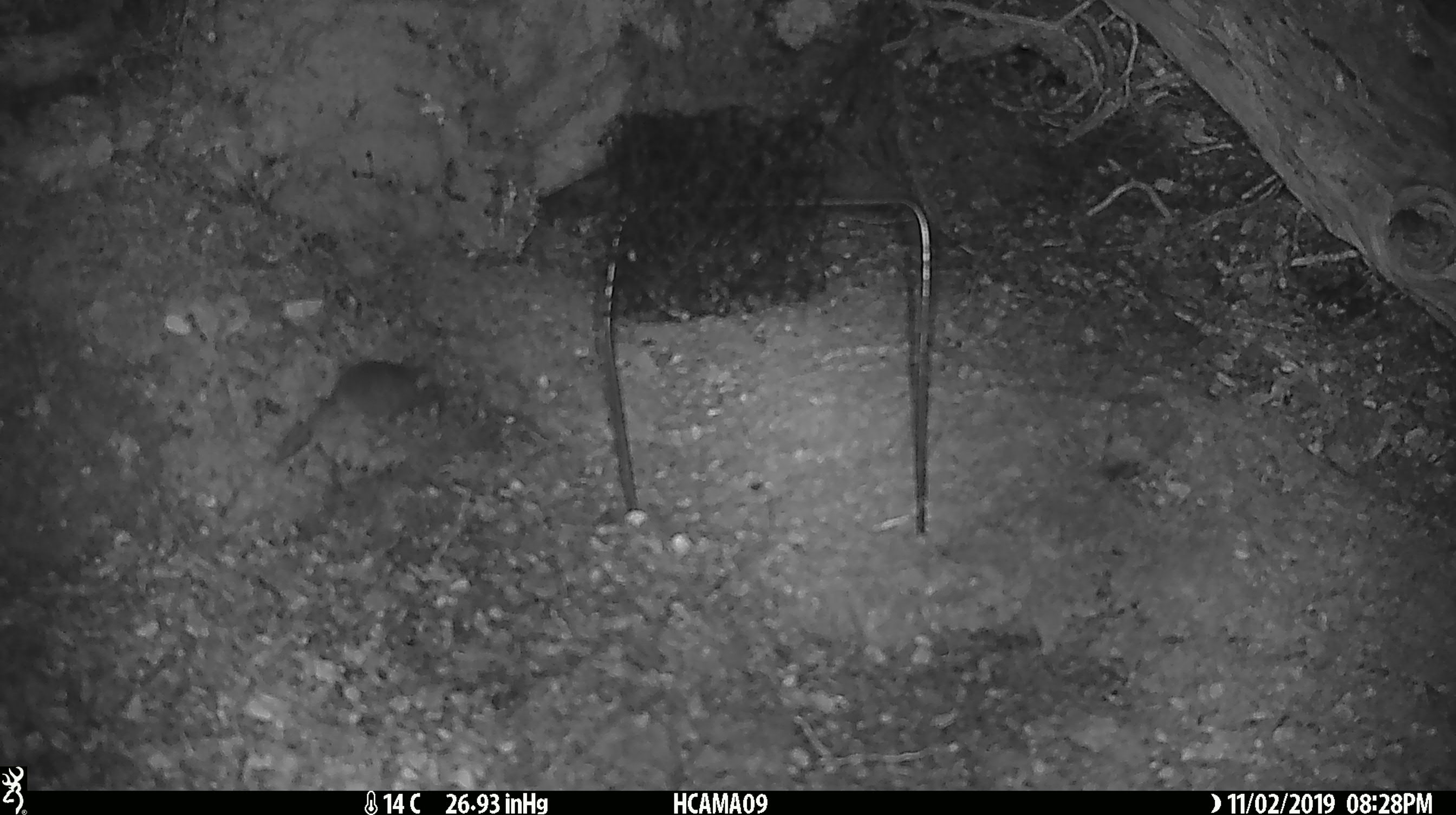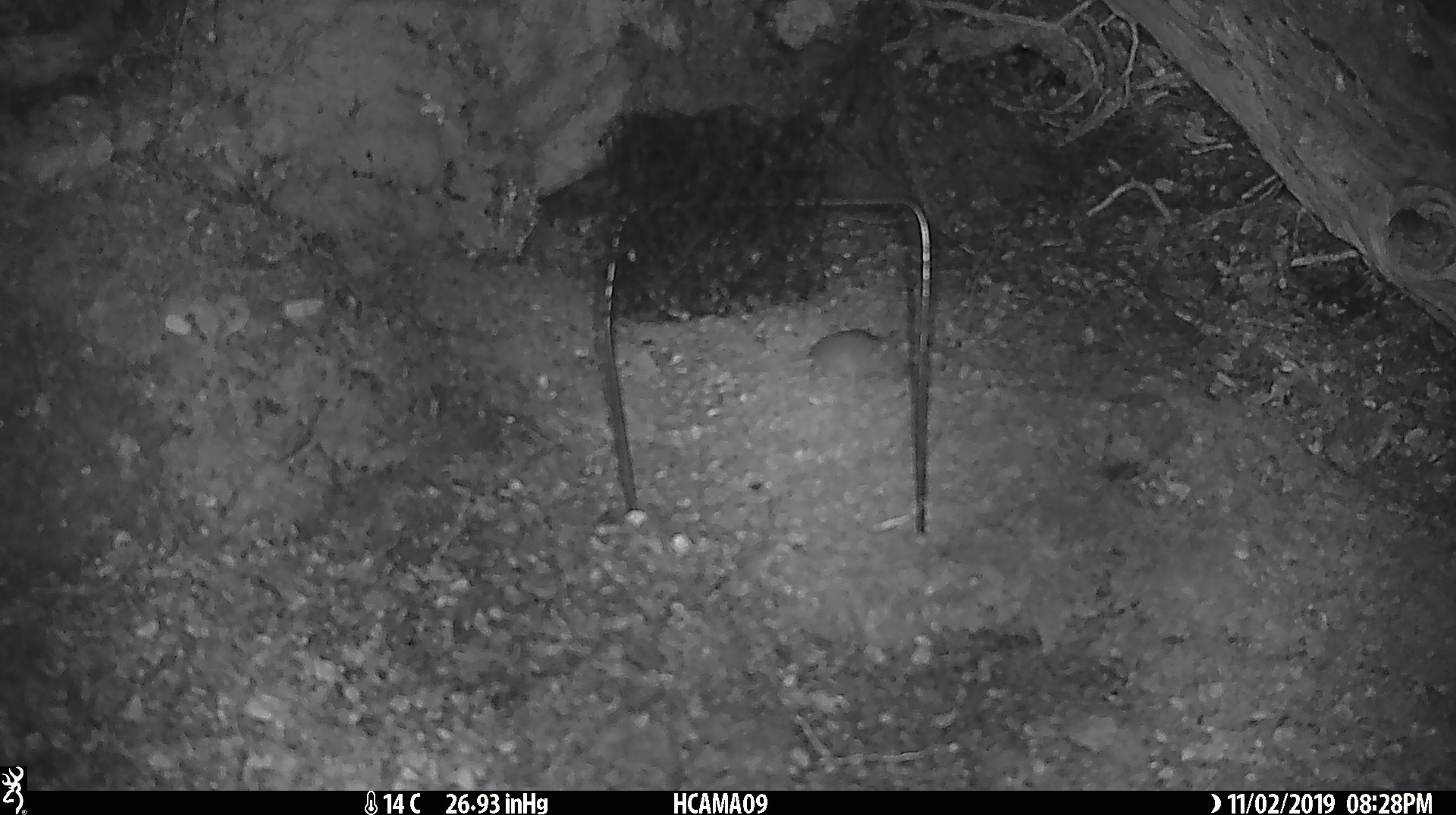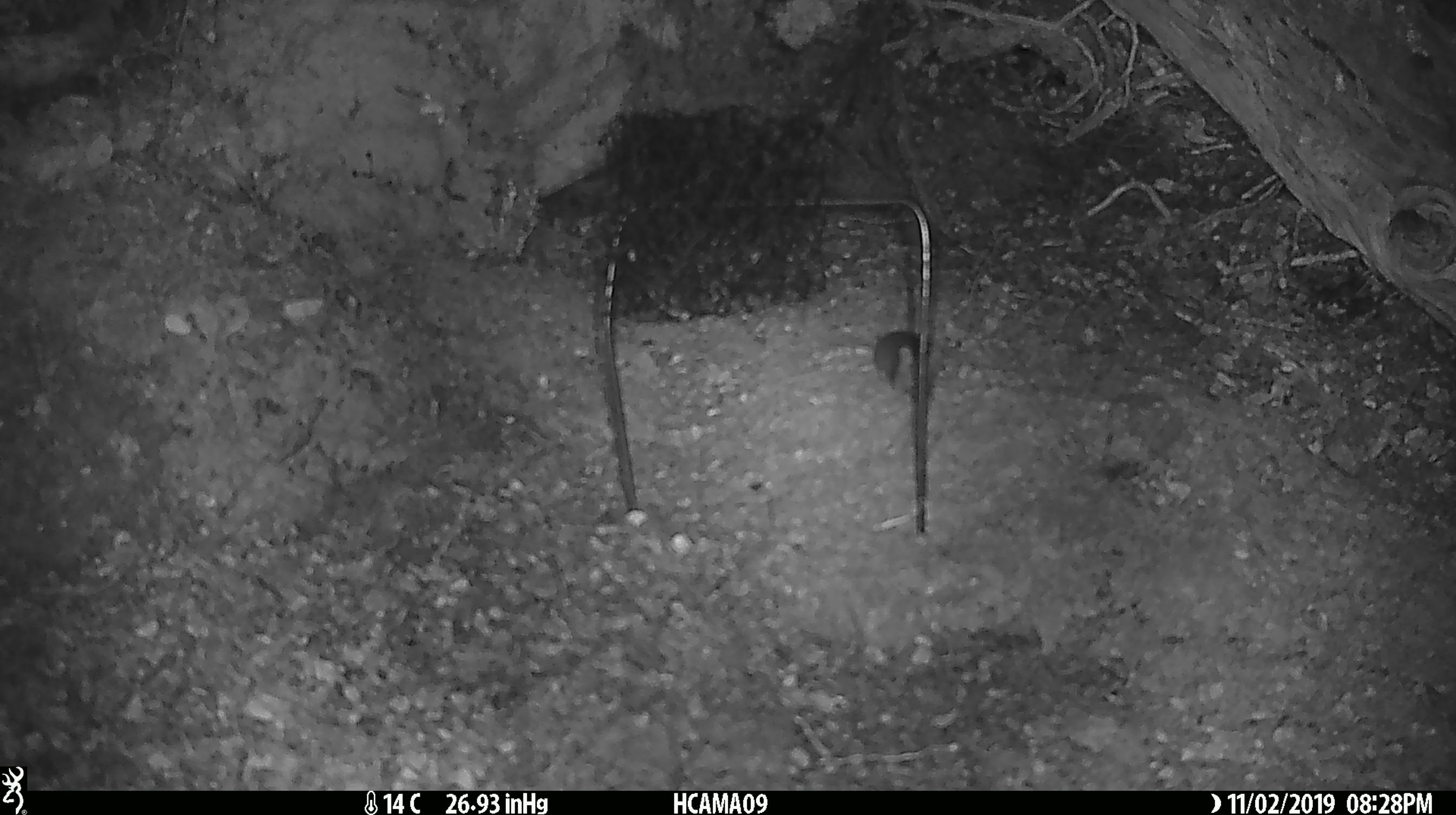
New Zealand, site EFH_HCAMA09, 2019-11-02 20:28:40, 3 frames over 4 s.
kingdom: Animalia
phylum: Chordata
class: Mammalia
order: Rodentia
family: Muridae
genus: Mus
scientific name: Mus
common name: mouse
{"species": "mouse (Mus)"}